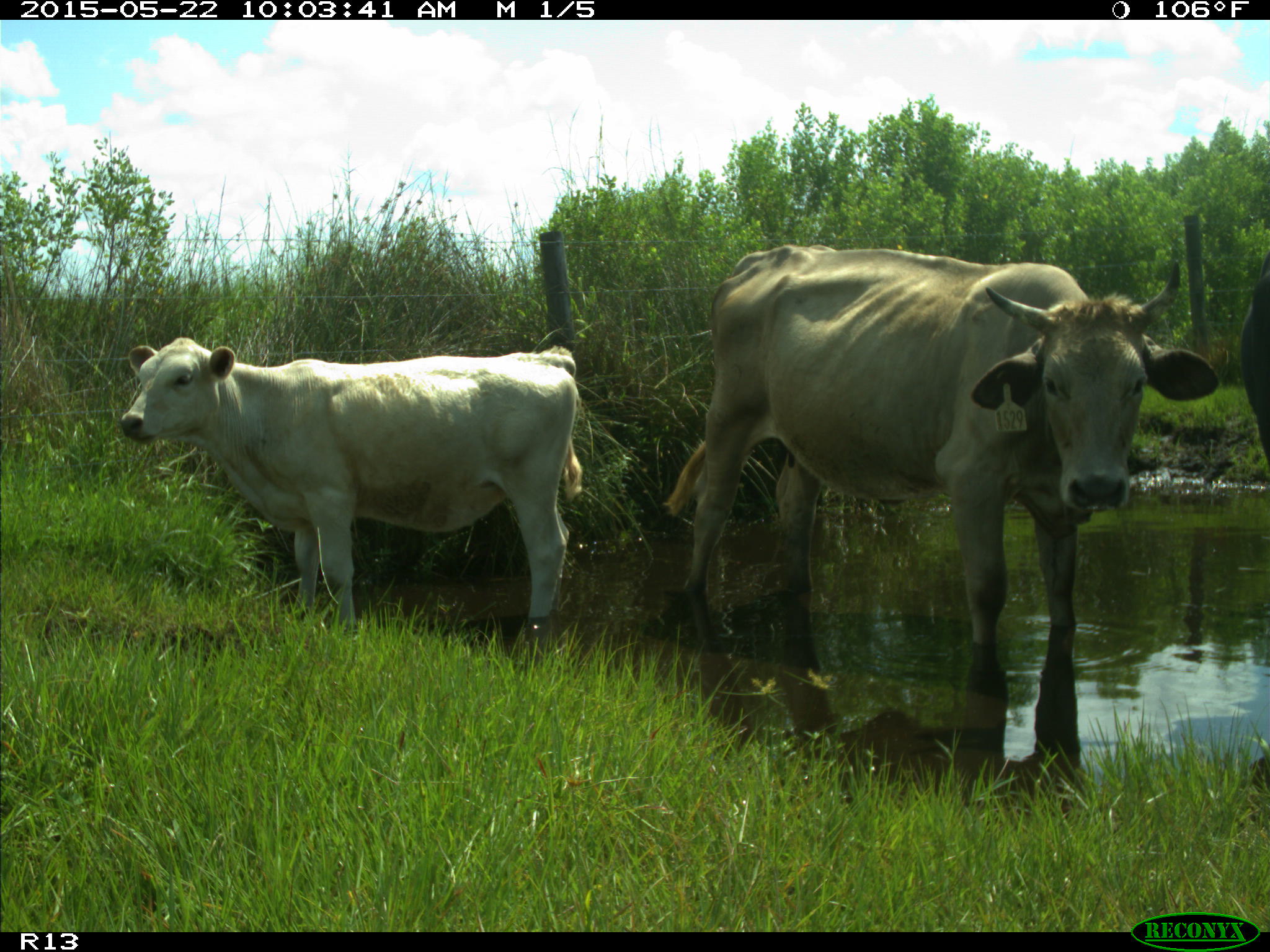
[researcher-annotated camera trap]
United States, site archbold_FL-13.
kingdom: Animalia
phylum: Chordata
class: Mammalia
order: Artiodactyla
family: Bovidae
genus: Bos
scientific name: Bos taurus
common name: domestic cow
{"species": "Bos taurus (domestic cow)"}